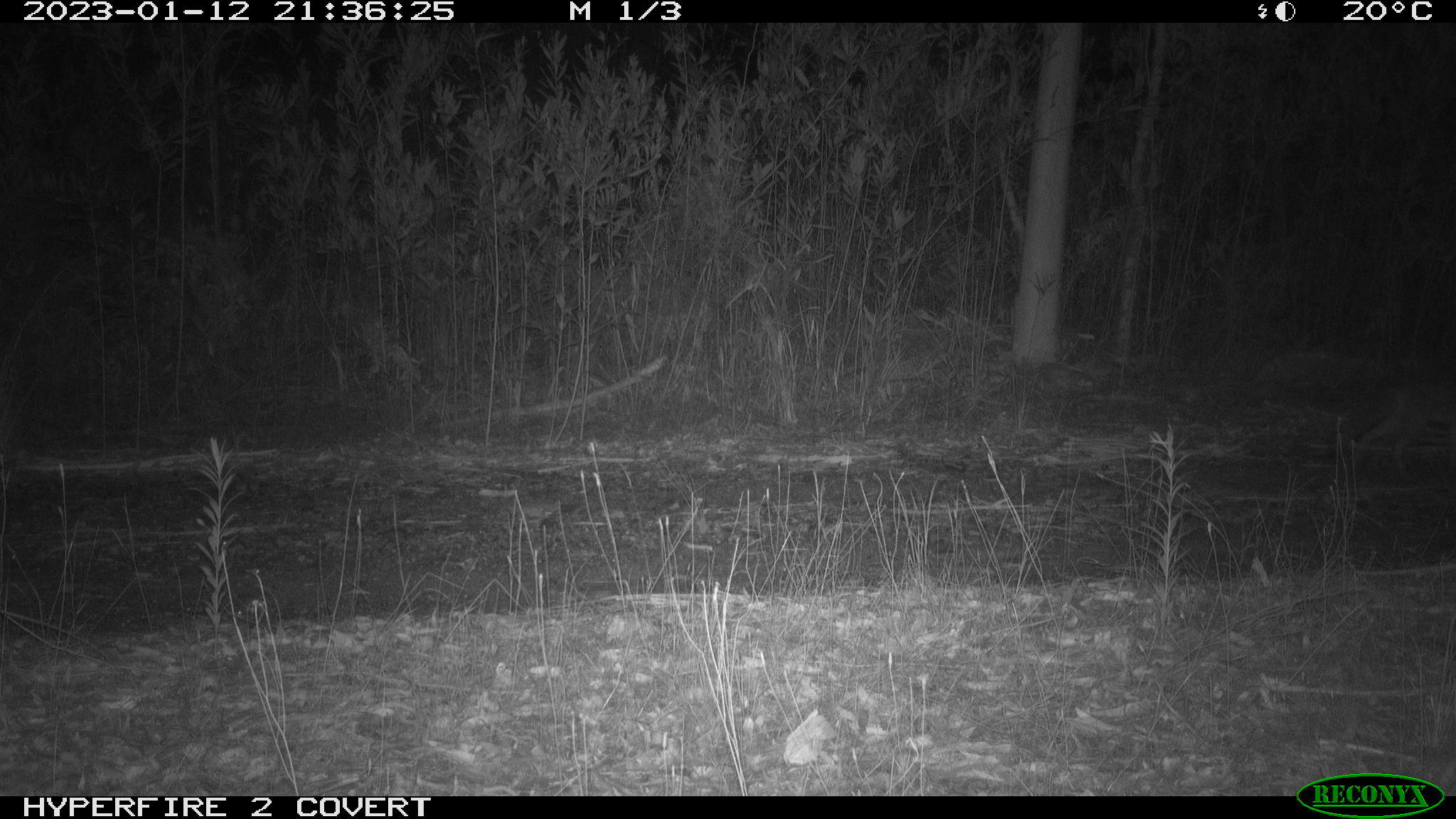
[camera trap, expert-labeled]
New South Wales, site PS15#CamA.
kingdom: Animalia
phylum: Chordata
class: Mammalia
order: Carnivora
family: Canidae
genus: Vulpes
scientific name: Vulpes vulpes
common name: red fox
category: fox